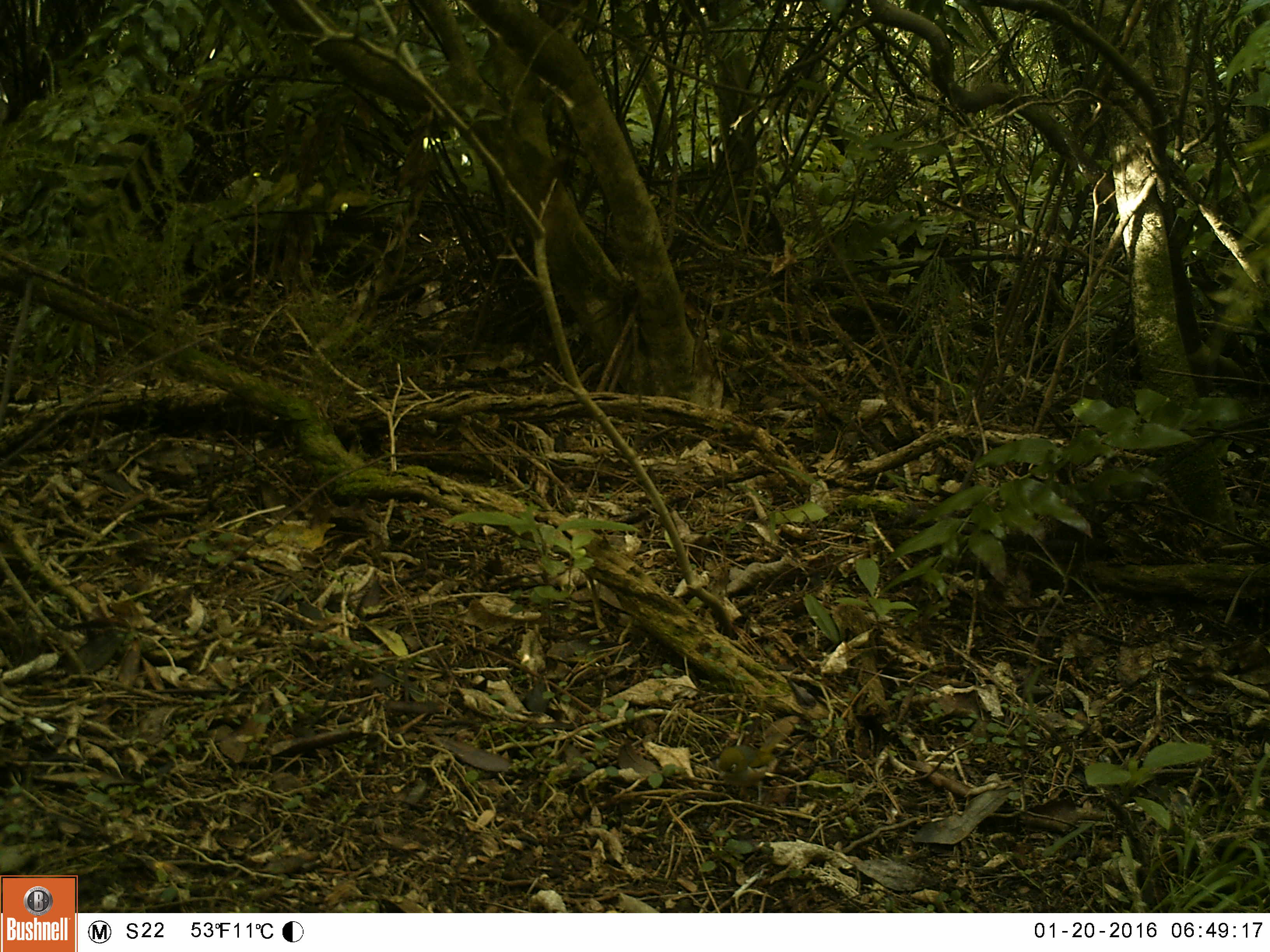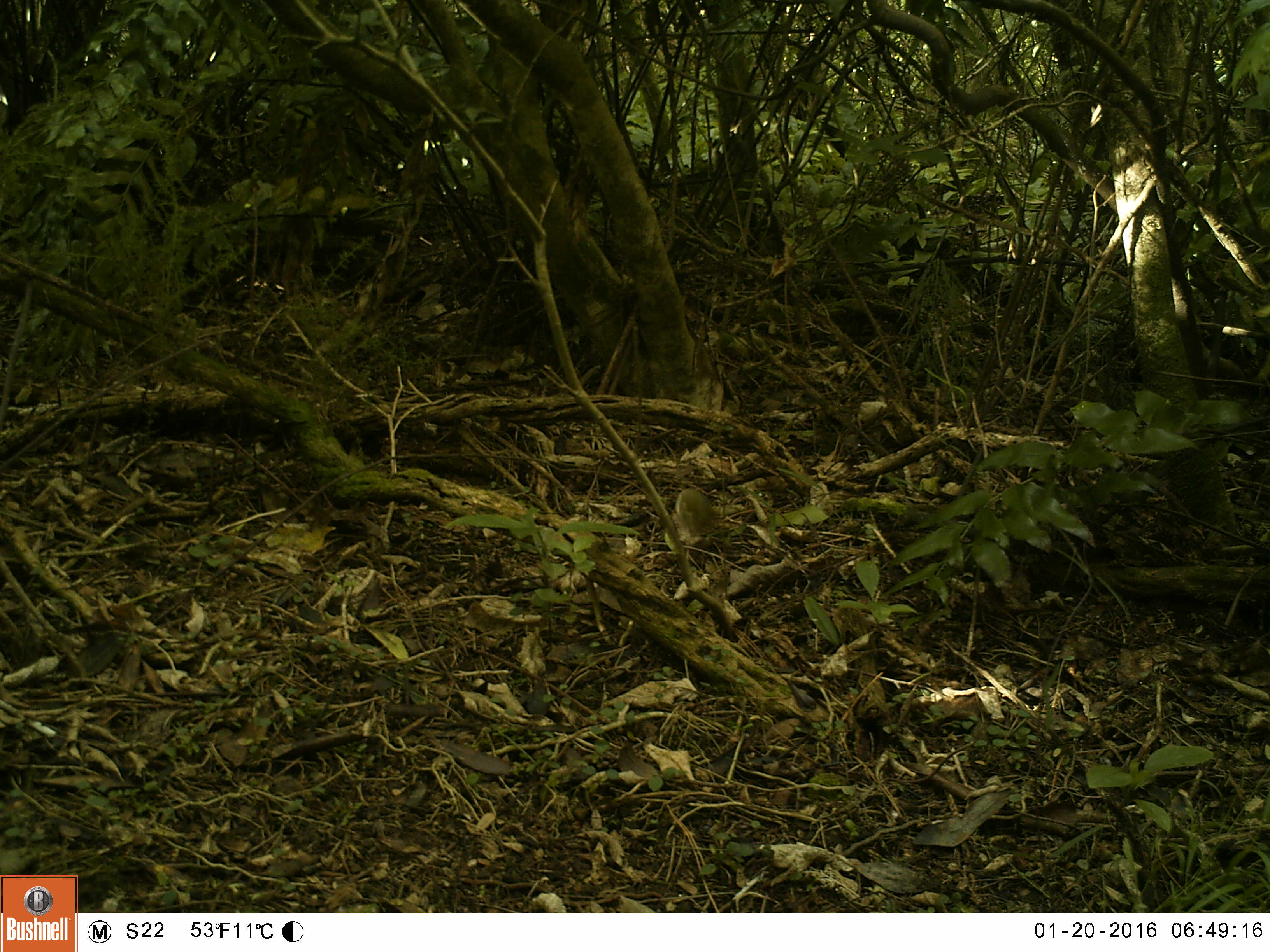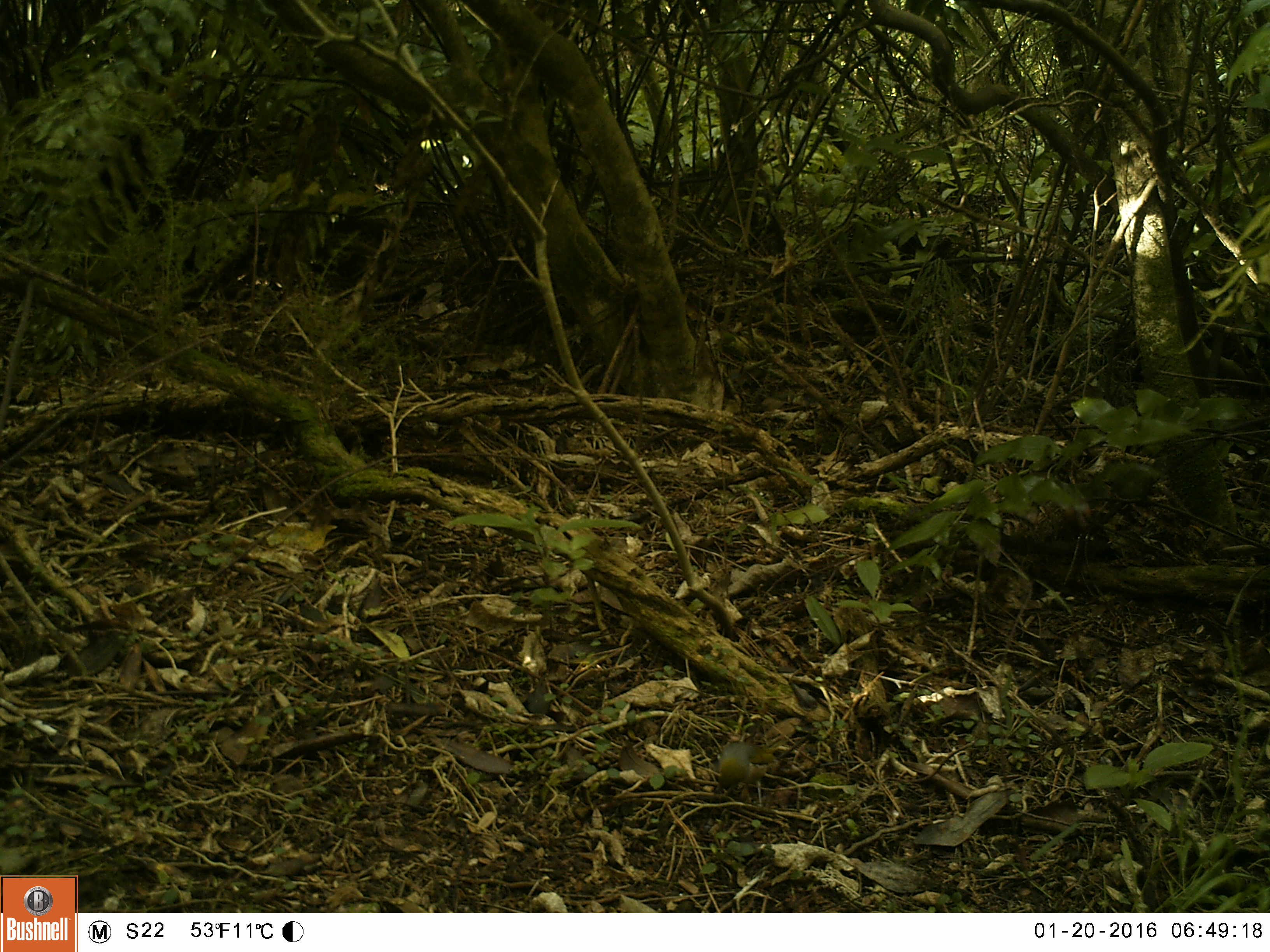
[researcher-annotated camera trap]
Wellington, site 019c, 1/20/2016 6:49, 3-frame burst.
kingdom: Animalia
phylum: Chordata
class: Aves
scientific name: Aves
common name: bird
Bird (Aves).